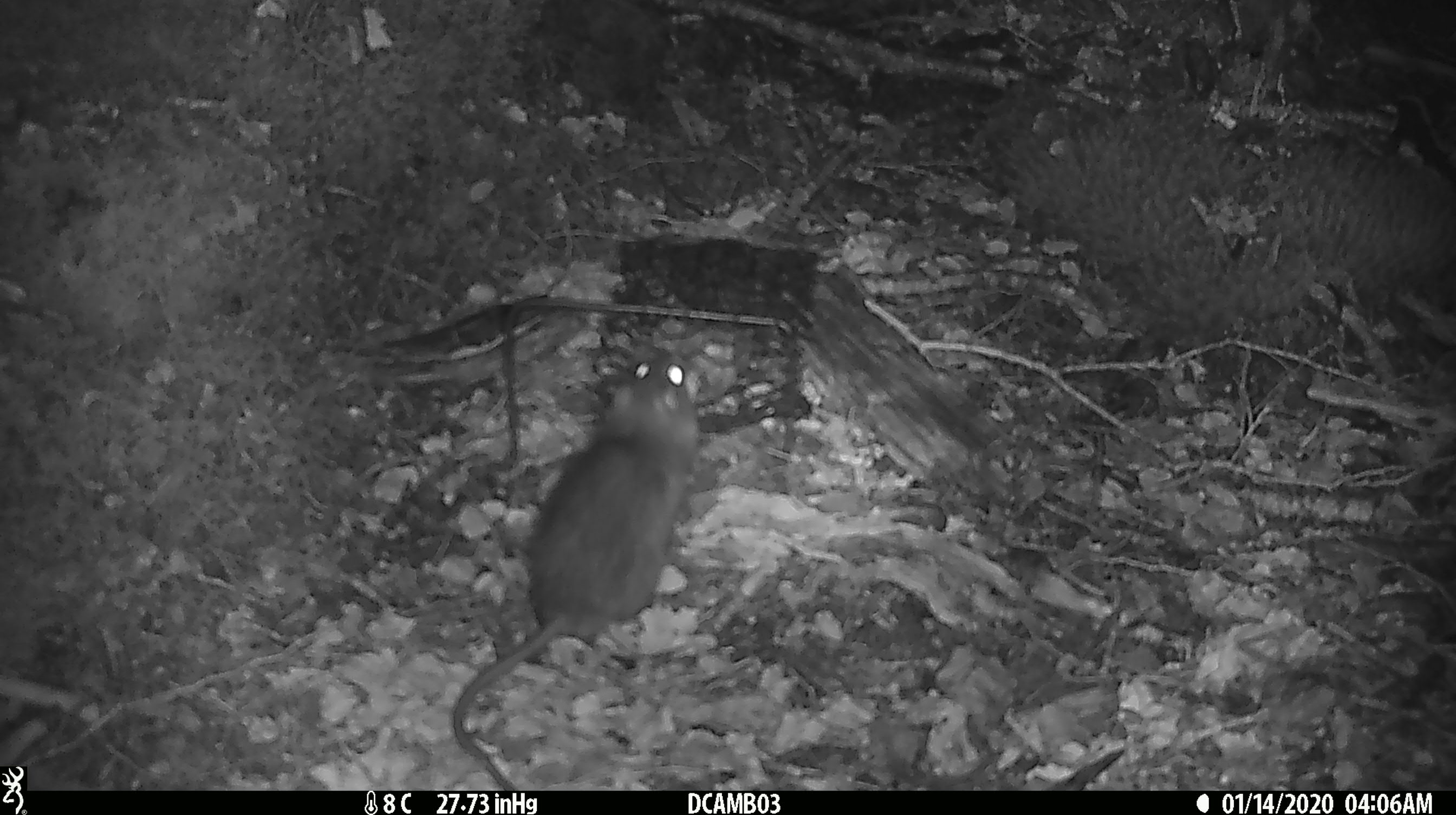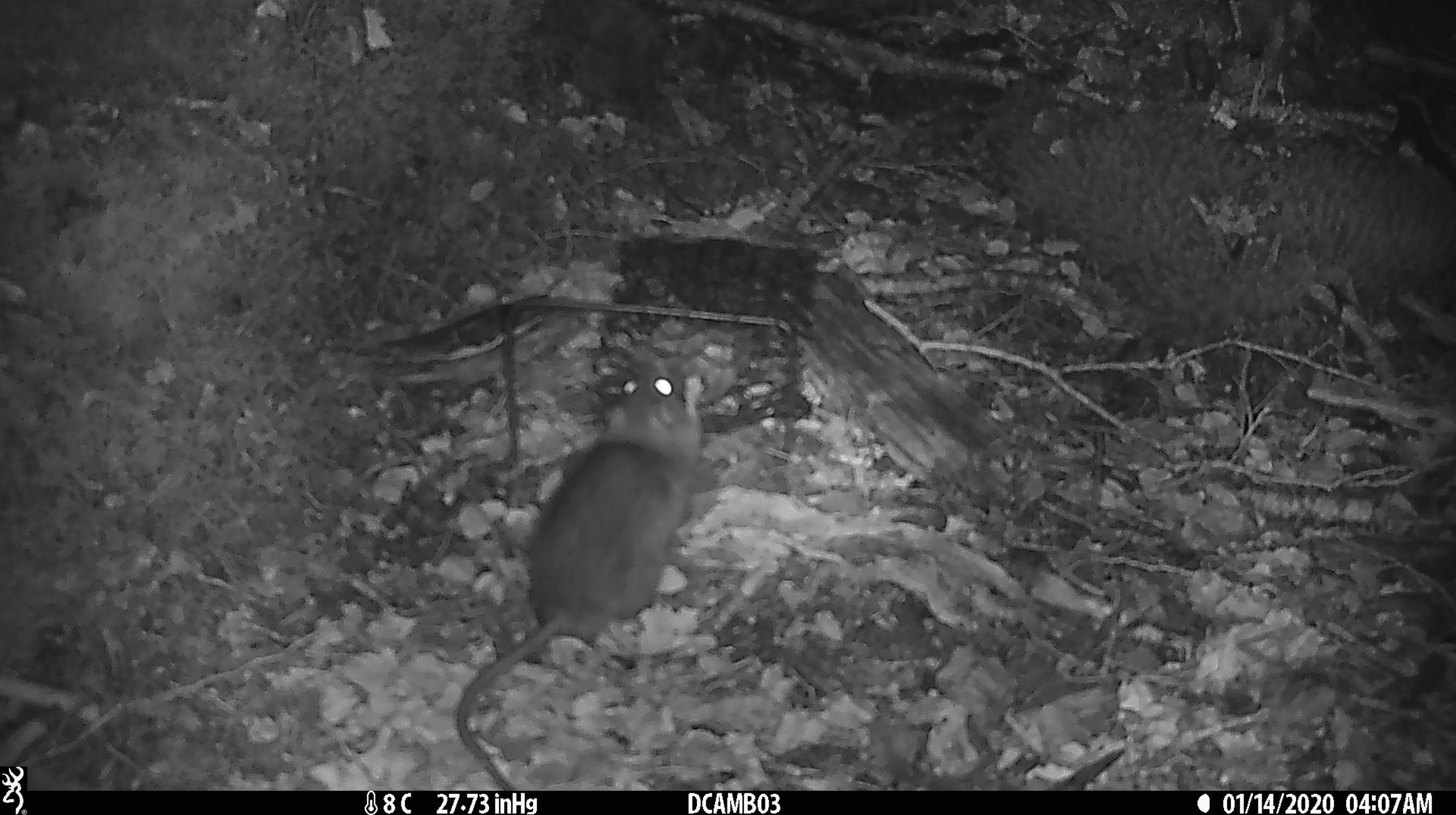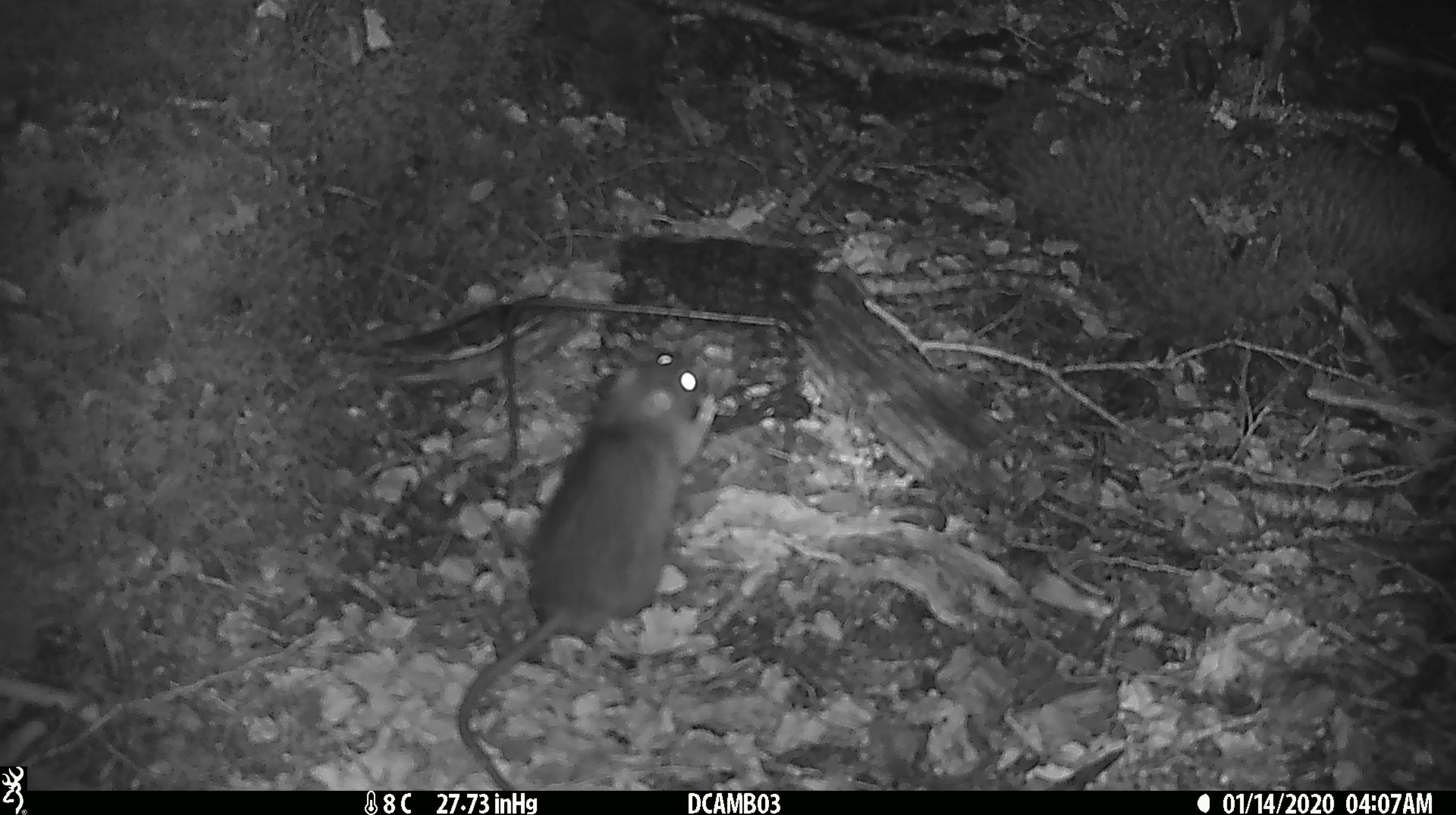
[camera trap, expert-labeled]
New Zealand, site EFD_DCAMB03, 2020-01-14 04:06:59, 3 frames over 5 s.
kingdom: Animalia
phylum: Chordata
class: Mammalia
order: Rodentia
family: Muridae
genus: Rattus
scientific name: Rattus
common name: rat